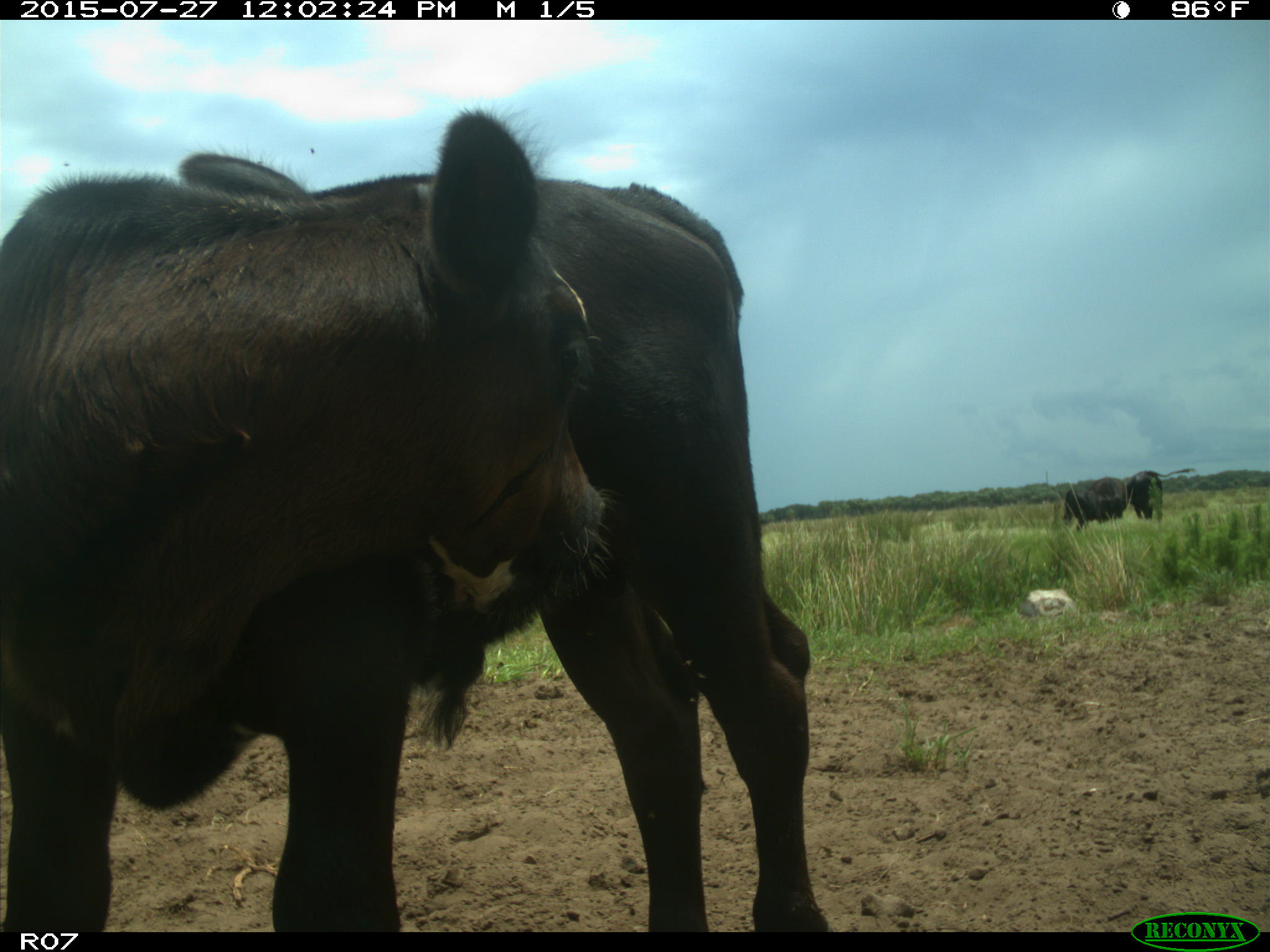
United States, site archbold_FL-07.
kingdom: Animalia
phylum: Chordata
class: Mammalia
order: Artiodactyla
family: Bovidae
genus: Bos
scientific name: Bos taurus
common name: domestic cow